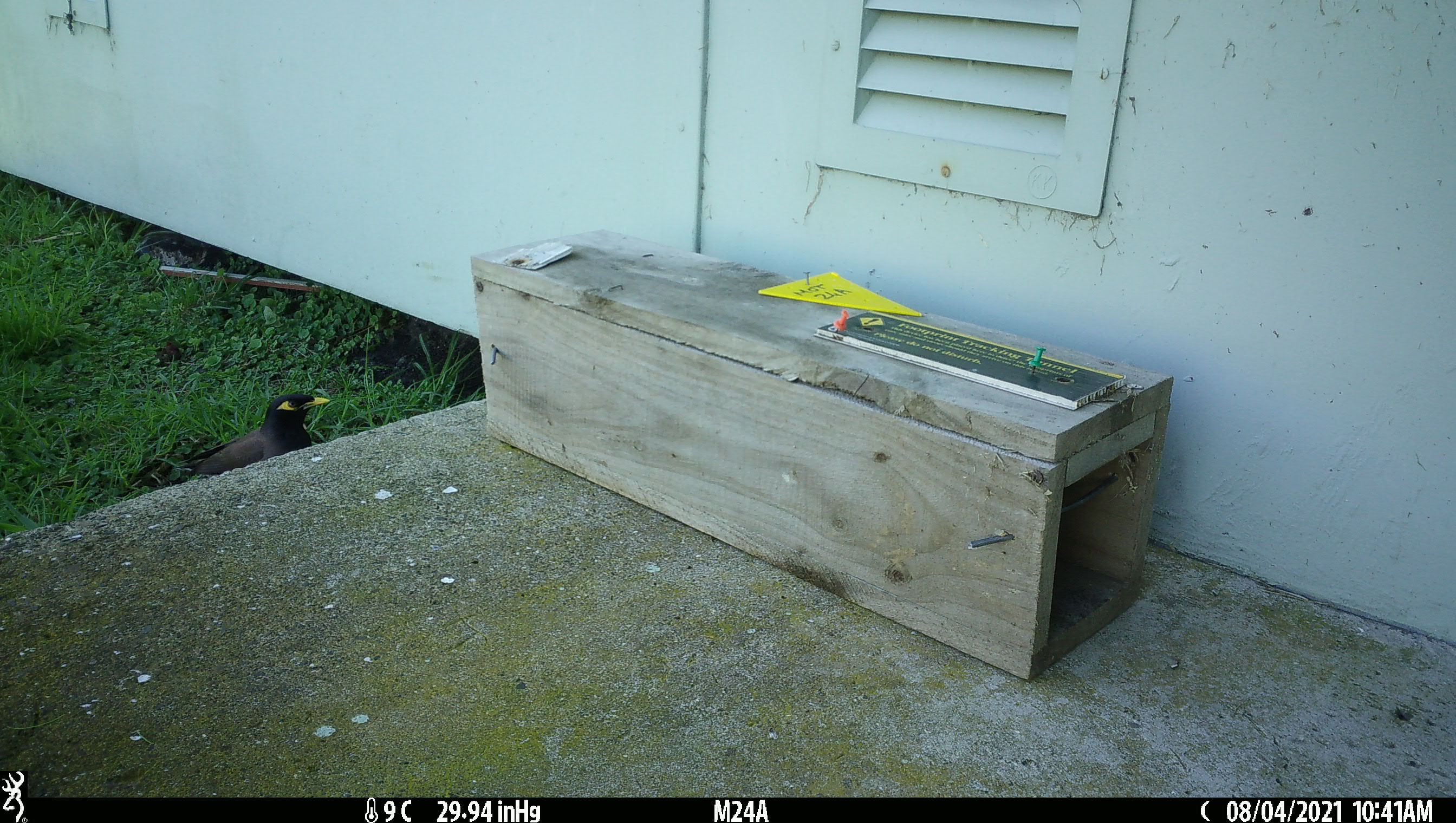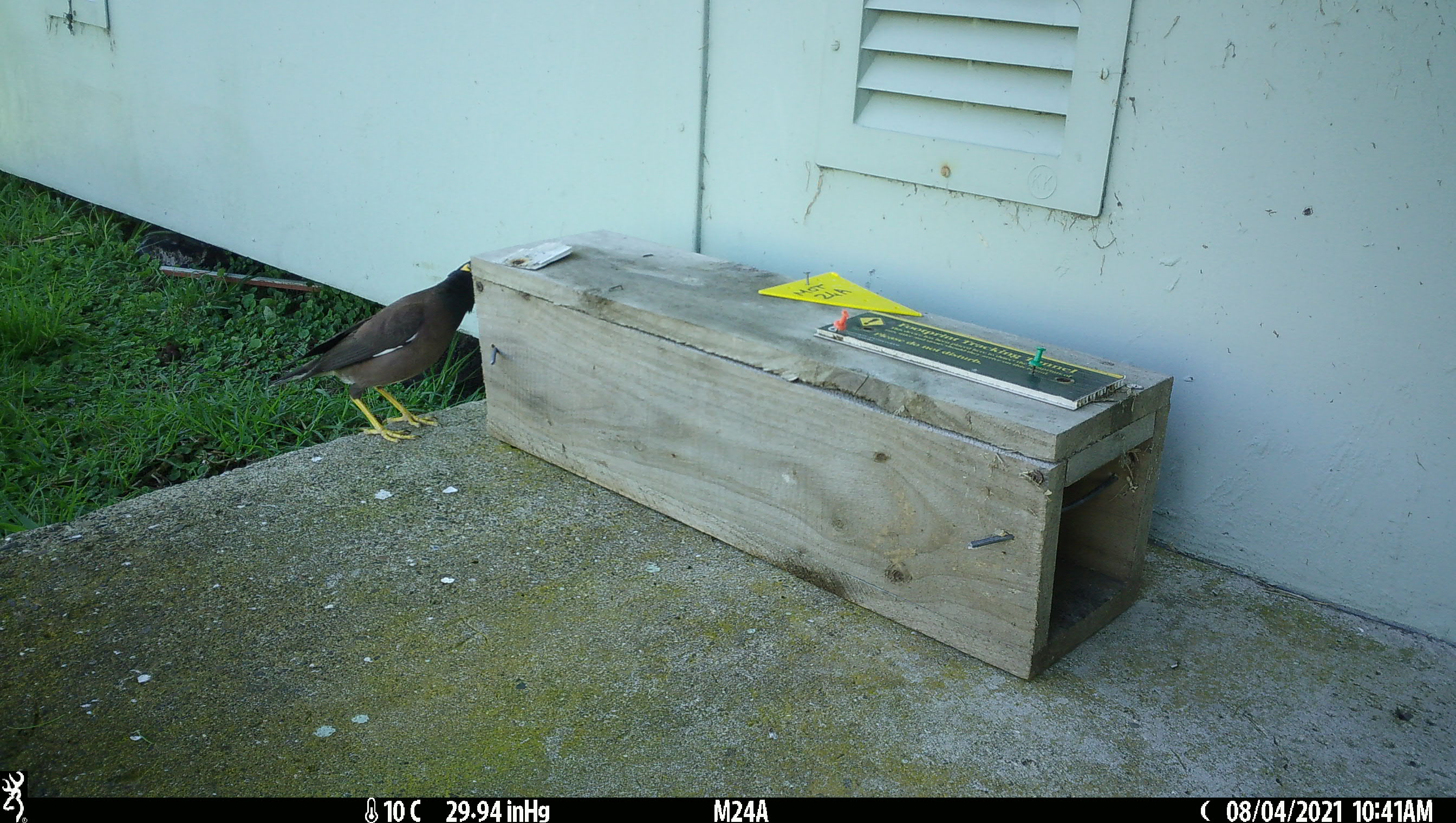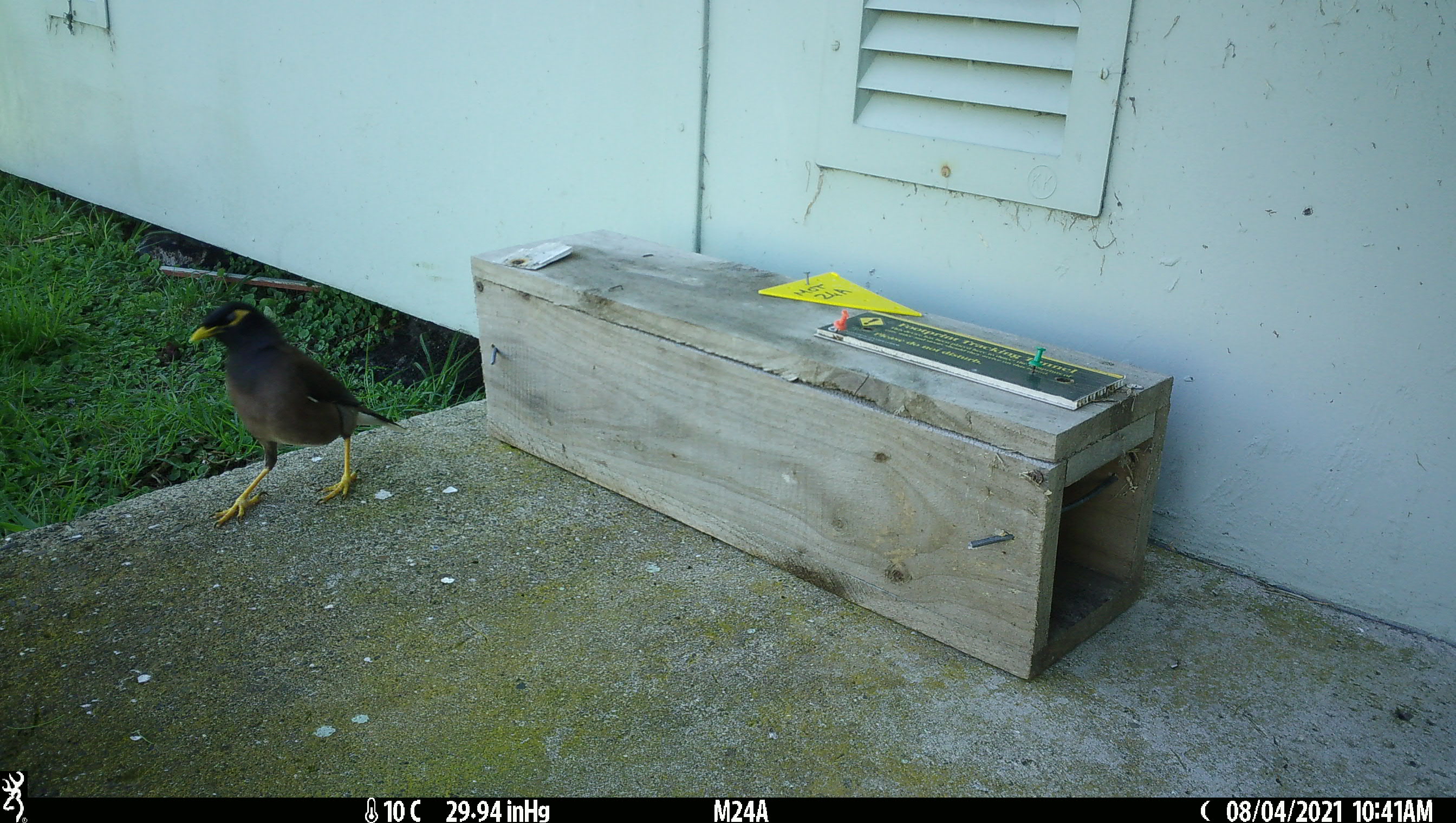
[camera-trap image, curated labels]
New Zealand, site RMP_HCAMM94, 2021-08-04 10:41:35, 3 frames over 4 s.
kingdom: Animalia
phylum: Chordata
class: Aves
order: Passeriformes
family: Sturnidae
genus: Acridotheres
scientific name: Acridotheres tristis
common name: common myna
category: myna